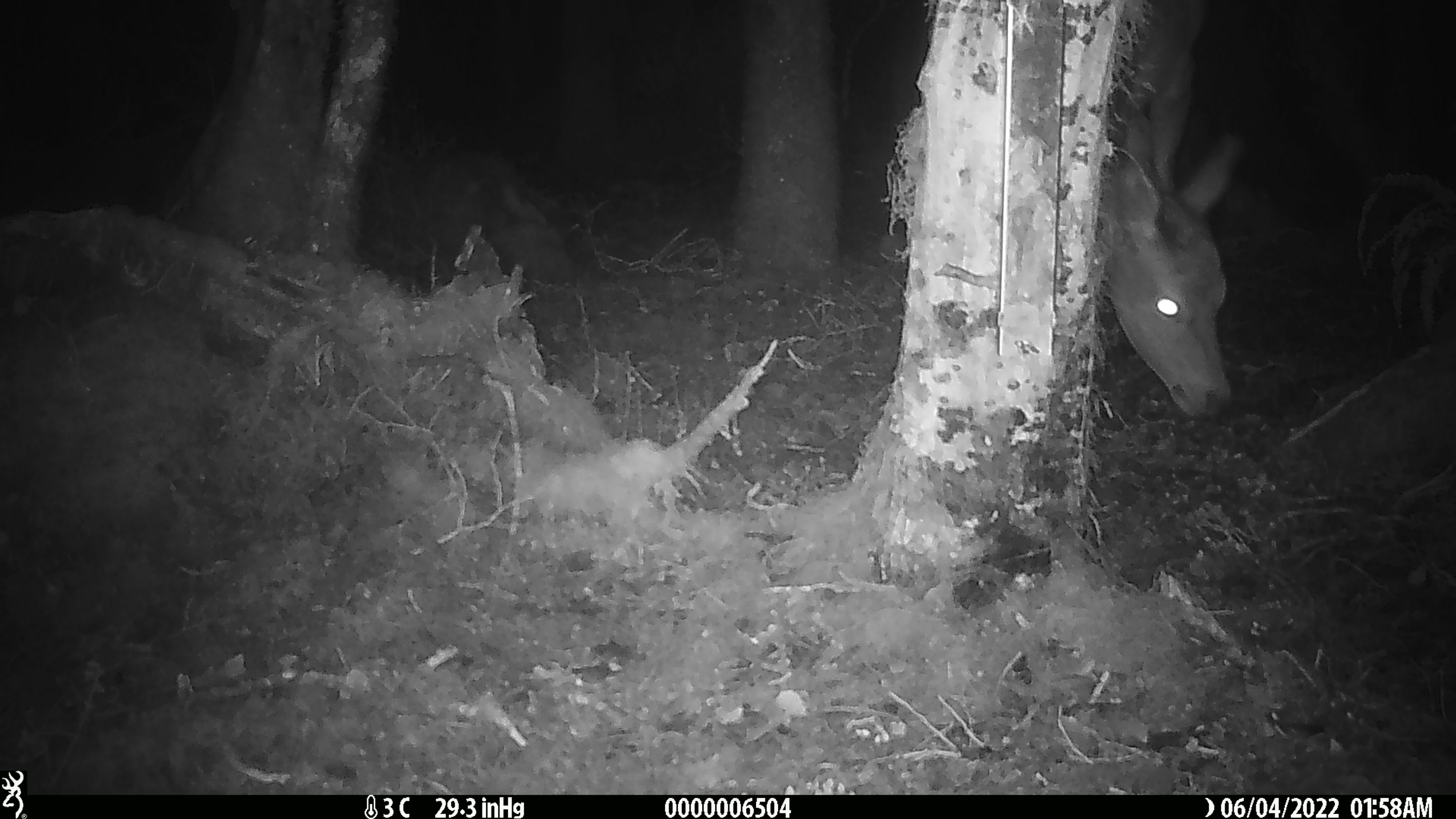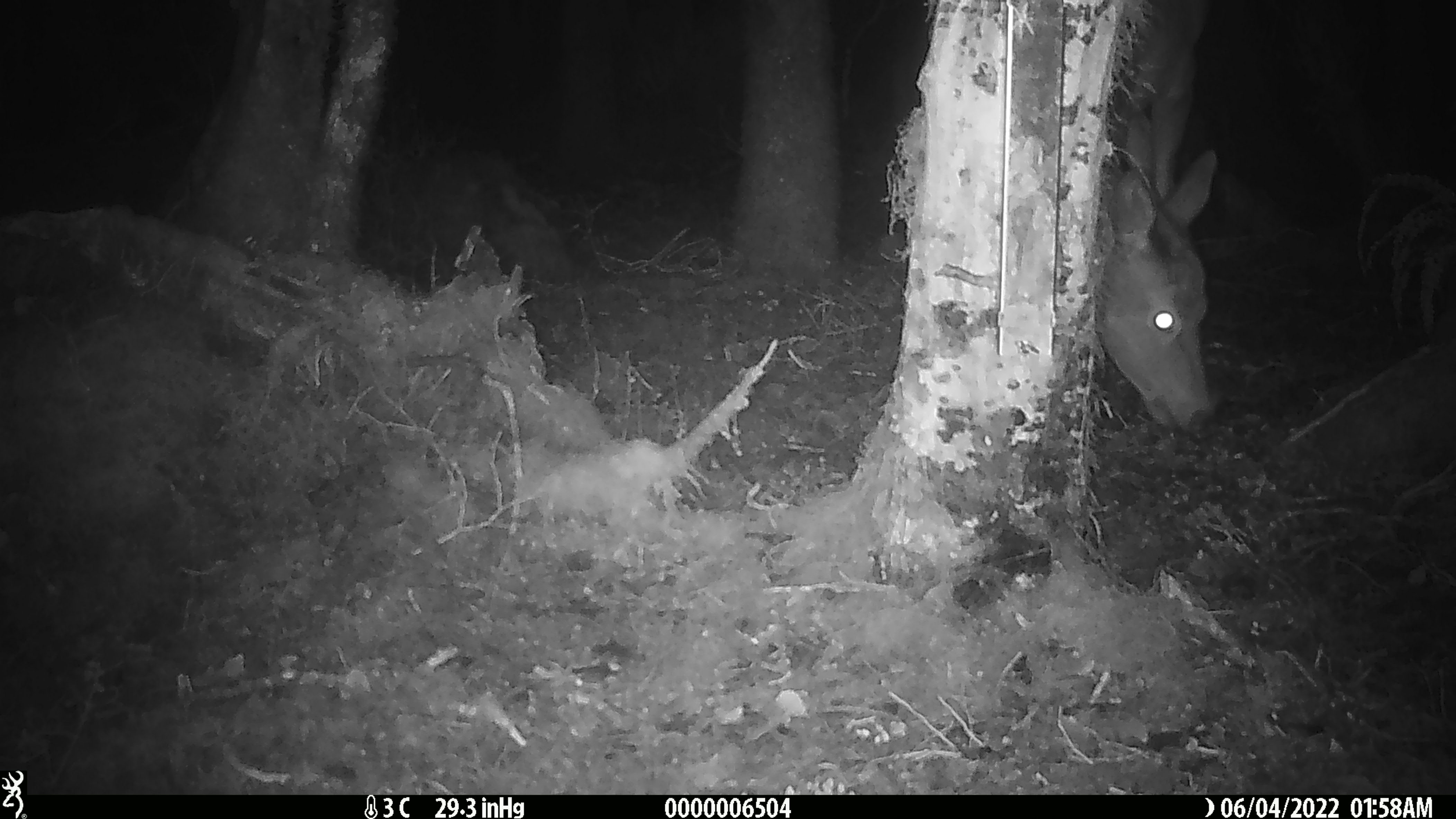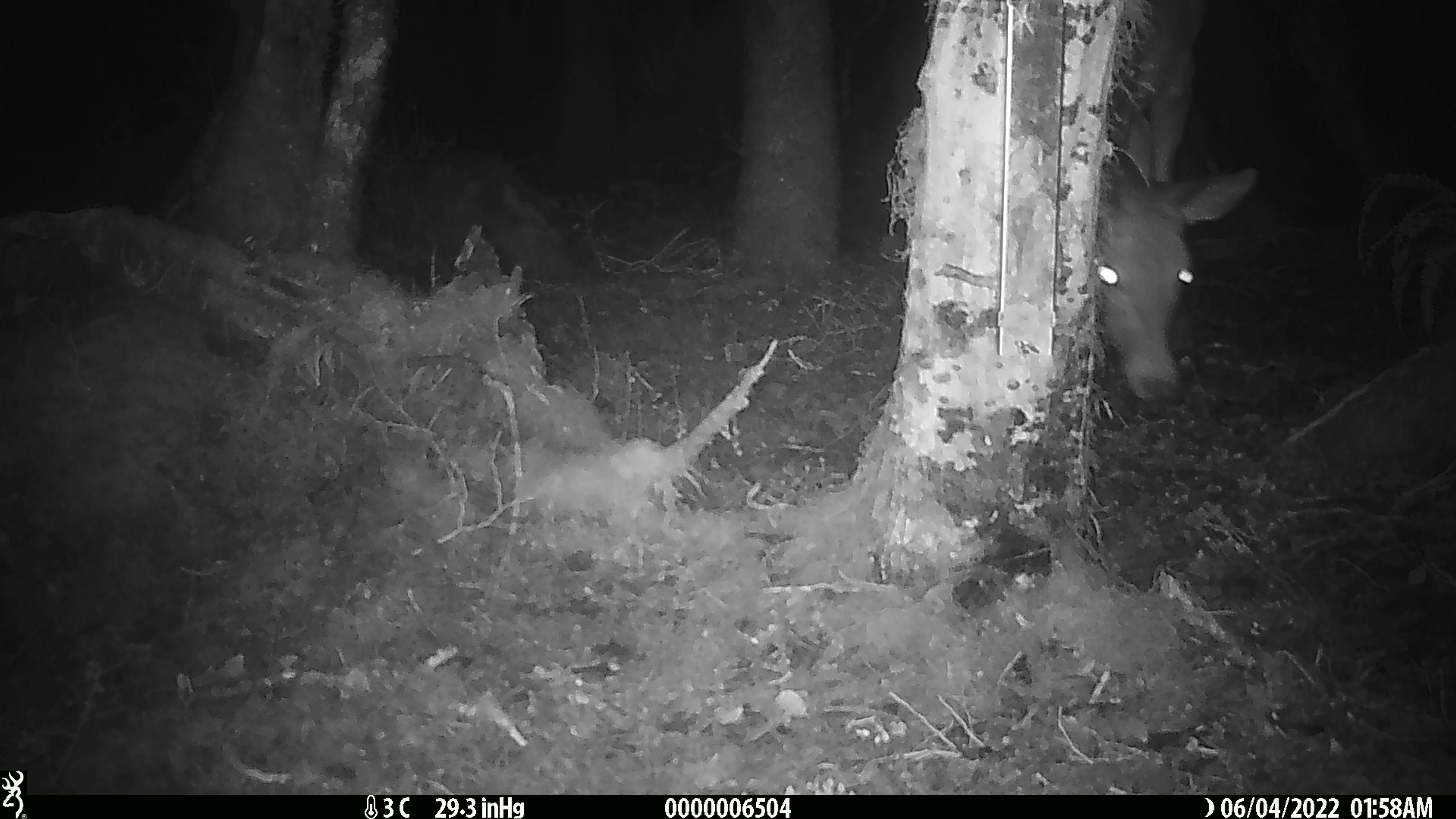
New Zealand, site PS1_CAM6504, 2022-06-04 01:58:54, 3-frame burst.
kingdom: Animalia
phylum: Chordata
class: Mammalia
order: Artiodactyla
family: Cervidae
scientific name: Cervidae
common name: deer